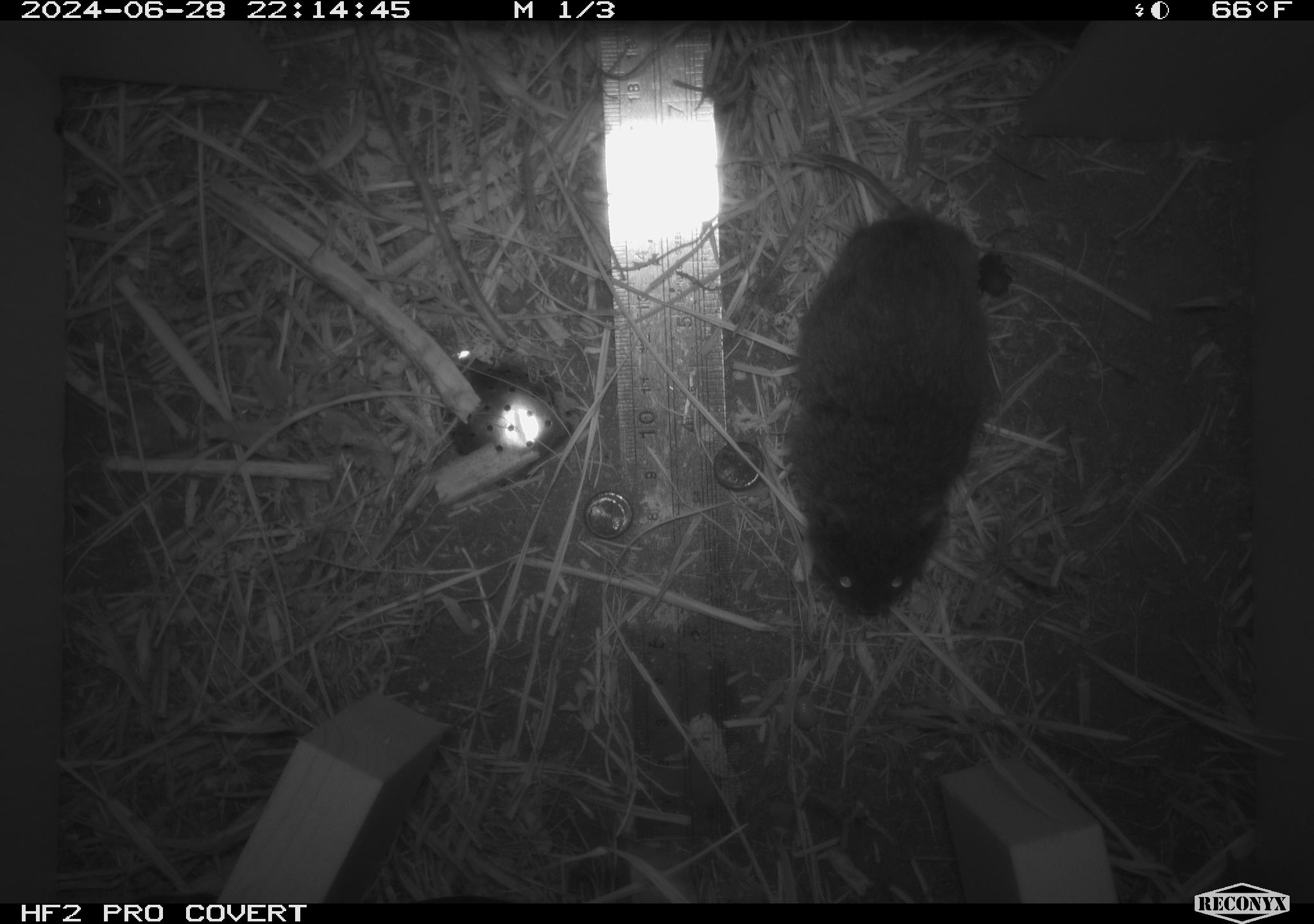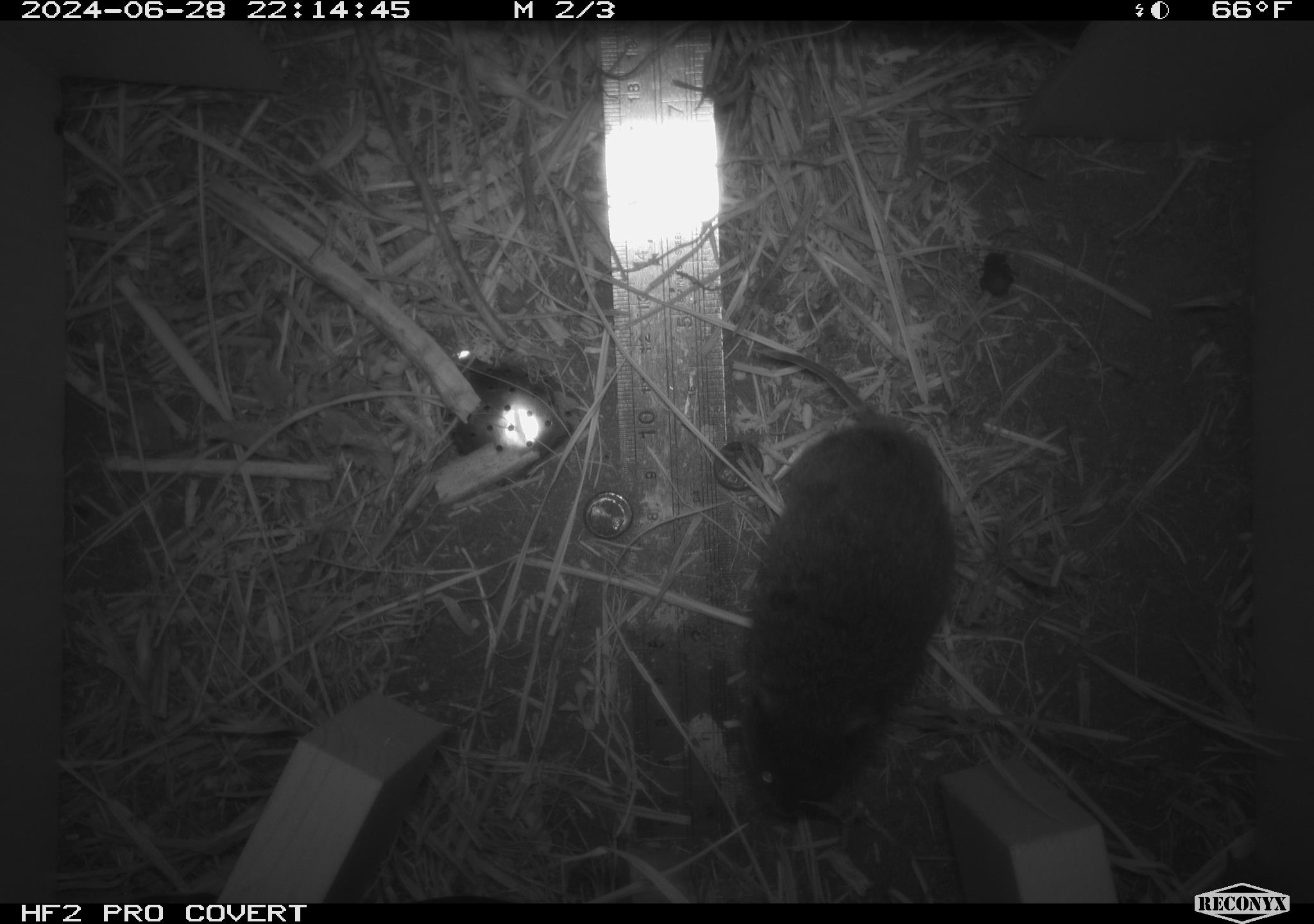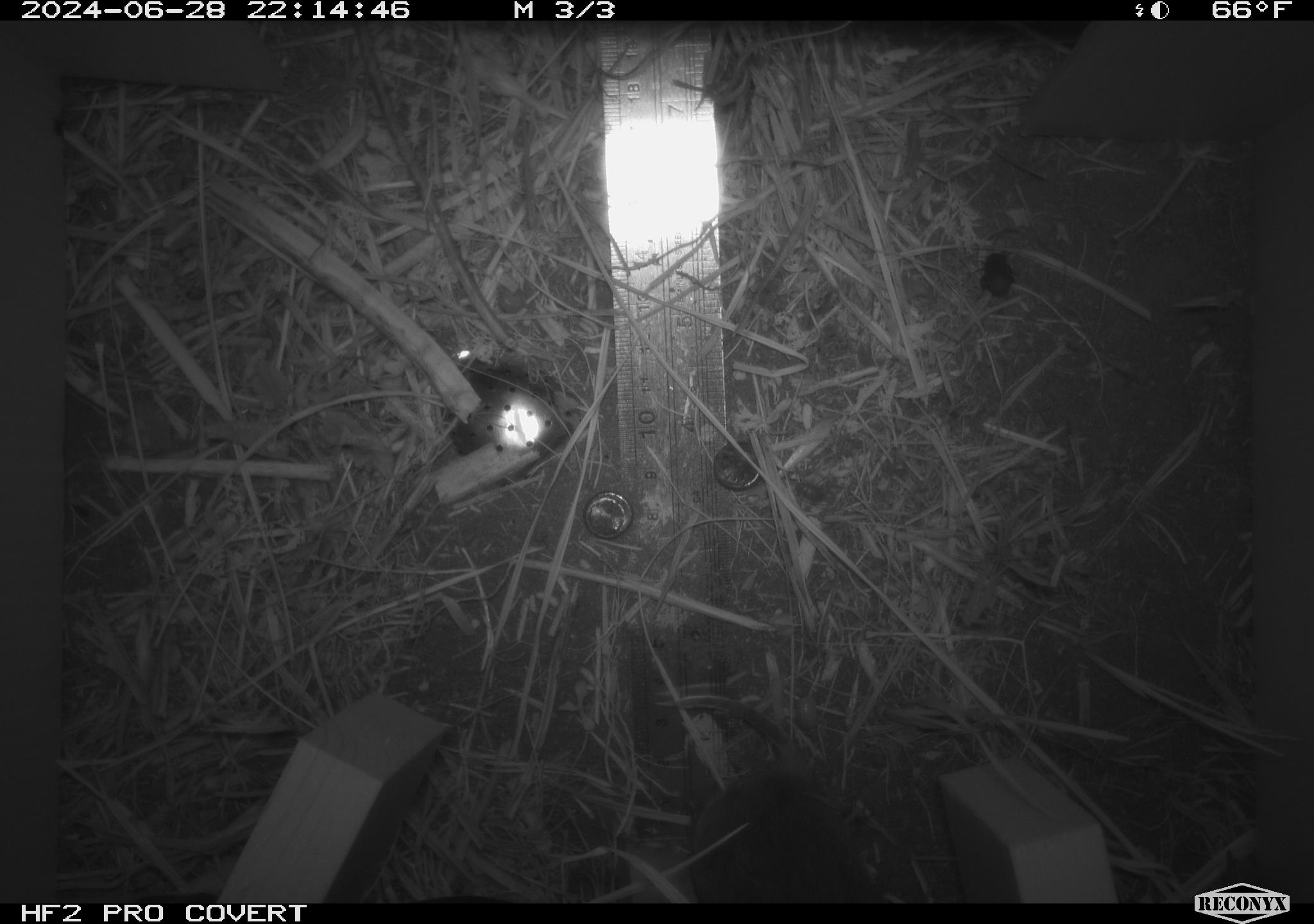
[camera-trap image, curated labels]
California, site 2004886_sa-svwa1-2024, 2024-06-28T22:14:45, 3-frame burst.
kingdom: Animalia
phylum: Chordata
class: Mammalia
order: Rodentia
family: Cricetidae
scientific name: Arvicolinae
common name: voles, lemmings, and muskrats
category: arvicolinae subfamily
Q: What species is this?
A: Arvicolinae subfamily (voles, lemmings, and muskrats) (Arvicolinae).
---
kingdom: Animalia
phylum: Arthropoda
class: Insecta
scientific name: Insecta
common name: insect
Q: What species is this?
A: Insect (Insecta).